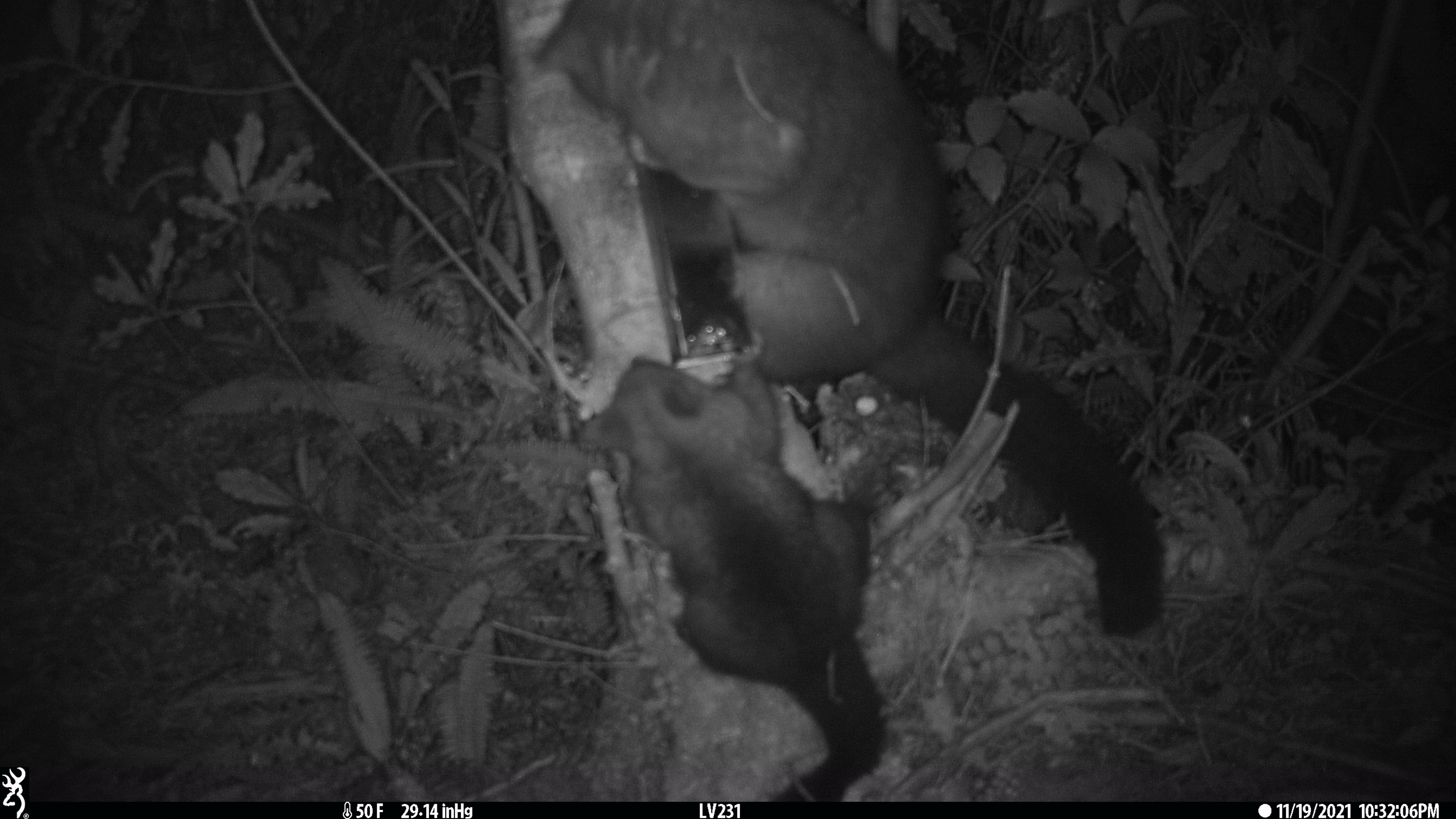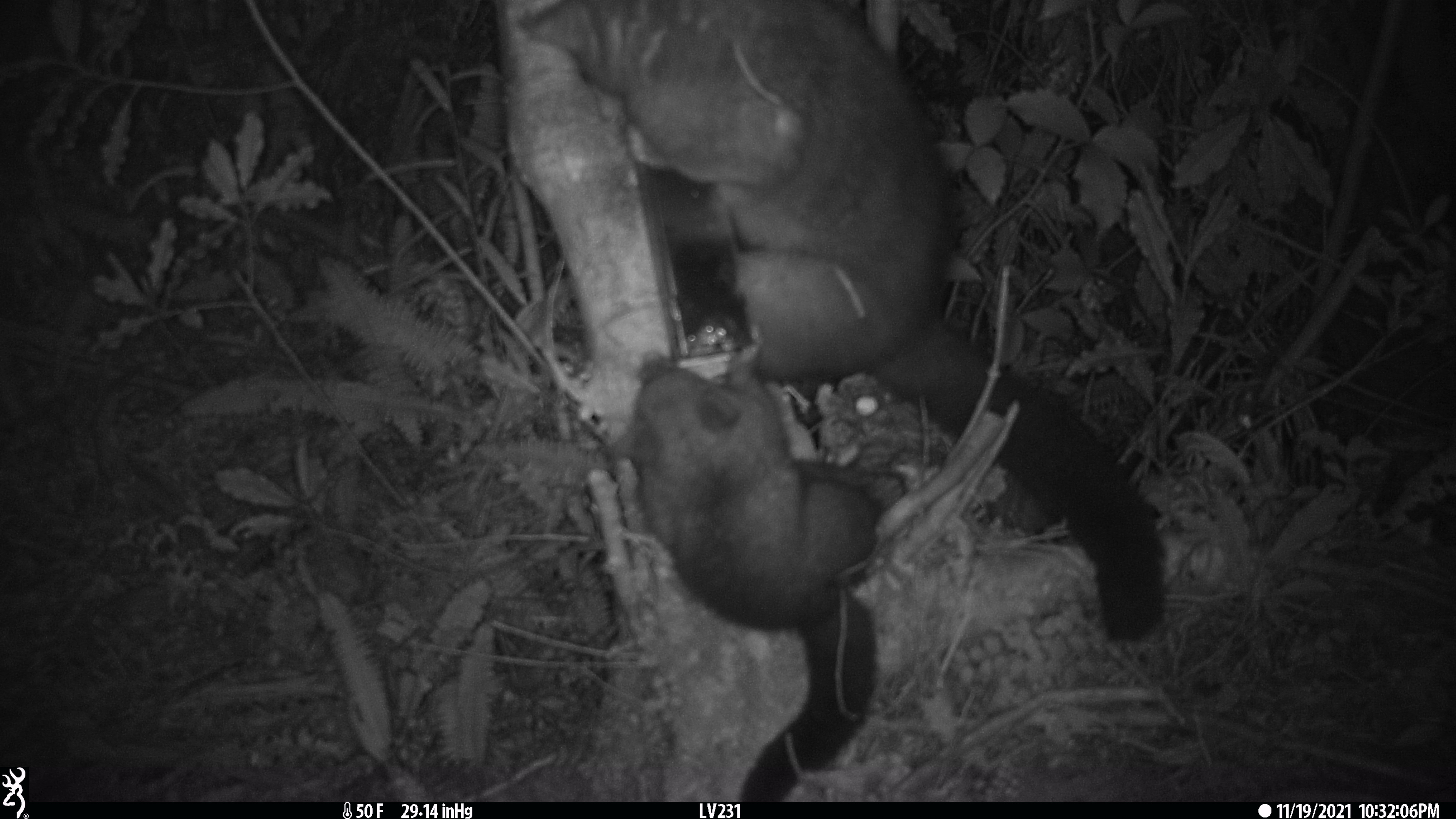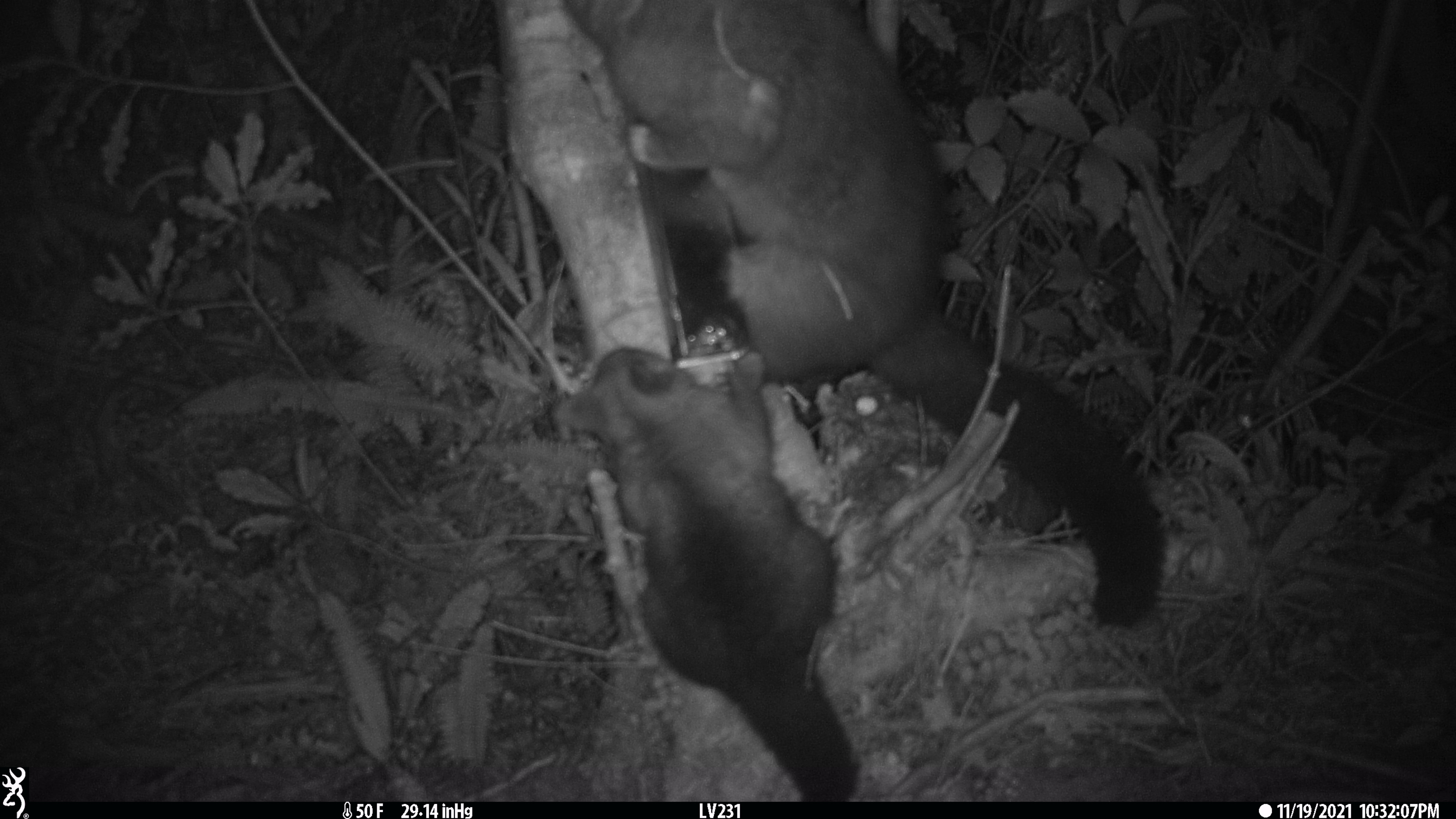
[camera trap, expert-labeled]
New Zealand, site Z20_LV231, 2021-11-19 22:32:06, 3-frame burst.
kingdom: Animalia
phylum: Chordata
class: Mammalia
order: Diprotodontia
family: Phalangeridae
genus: Trichosurus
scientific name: Trichosurus vulpecula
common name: common brushtail possum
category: possum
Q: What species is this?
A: Possum (common brushtail possum) (Trichosurus vulpecula).